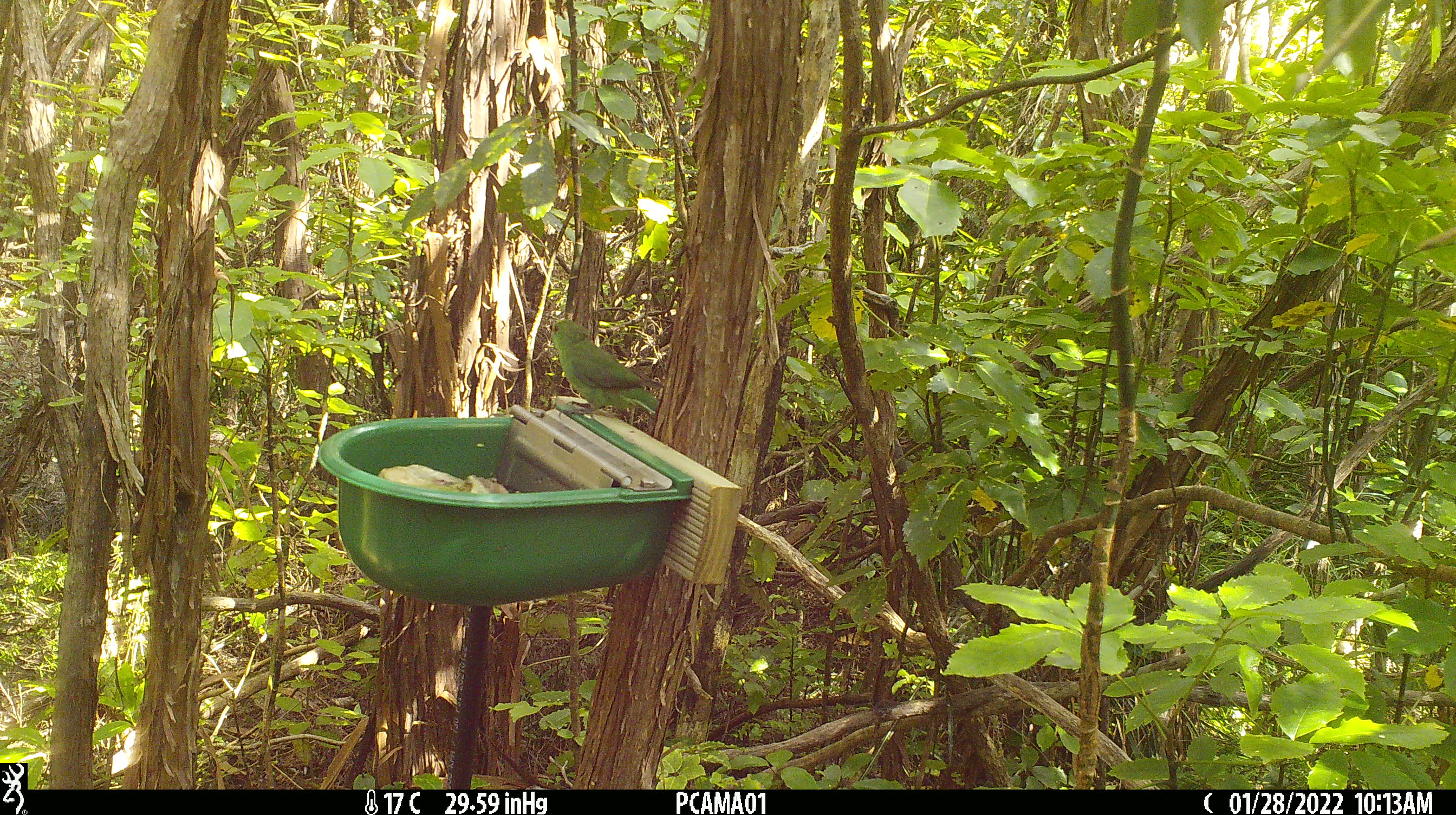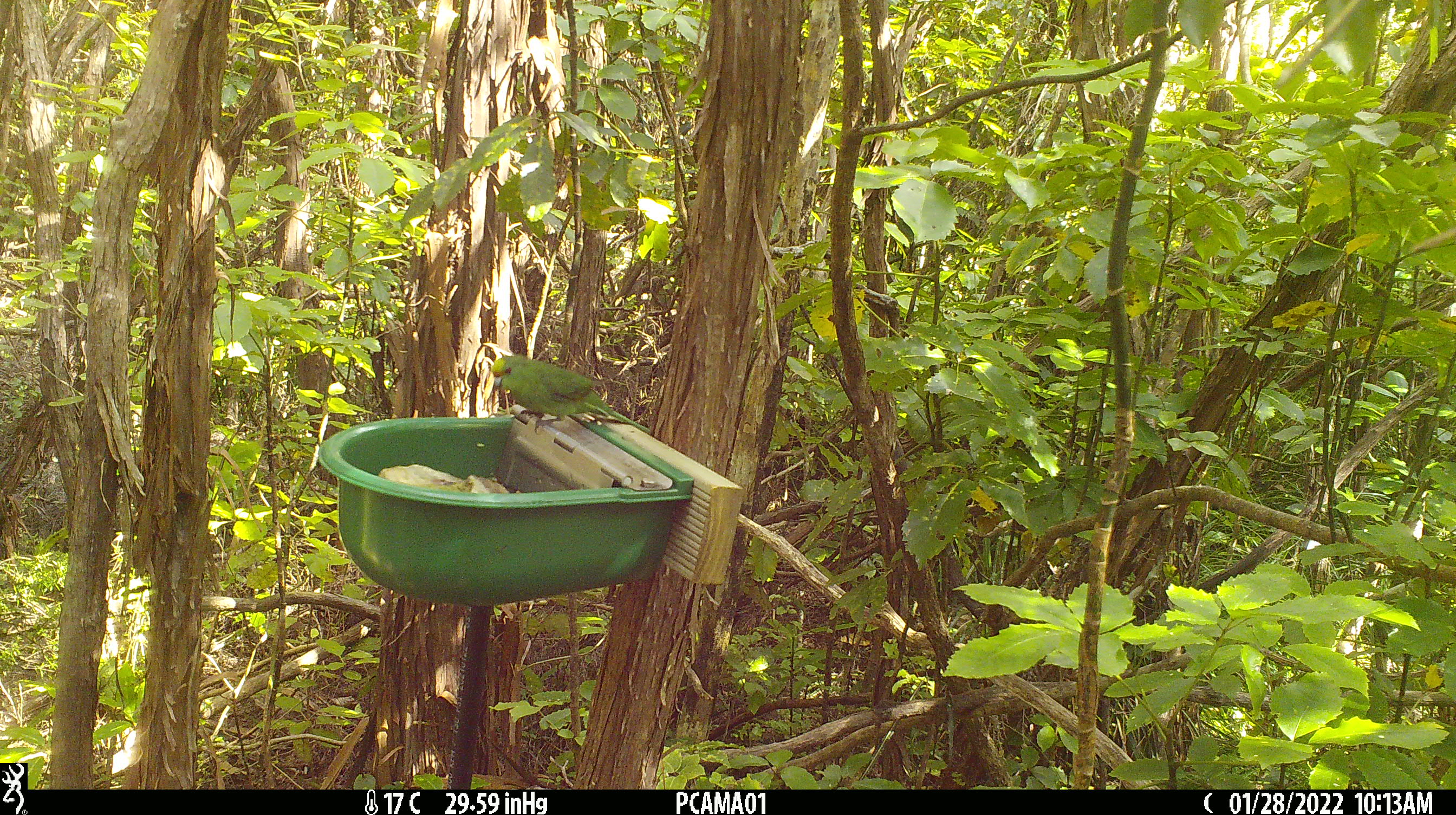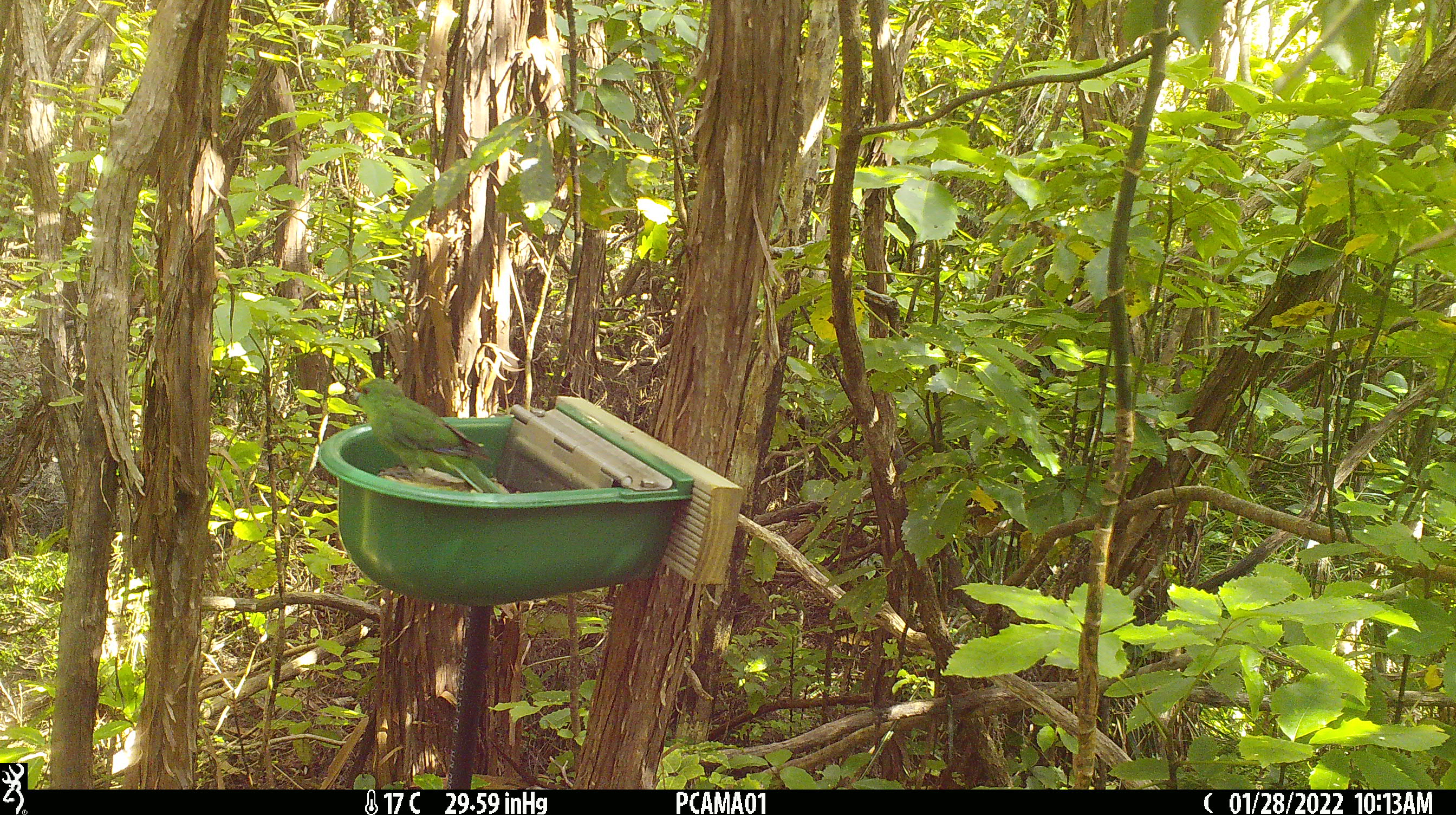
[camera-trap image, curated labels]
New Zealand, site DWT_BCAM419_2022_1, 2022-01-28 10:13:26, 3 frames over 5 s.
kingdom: Animalia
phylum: Chordata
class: Aves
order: Psittaciformes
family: Psittaculidae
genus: Cyanoramphus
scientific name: Cyanoramphus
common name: parakeet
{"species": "parakeet (Cyanoramphus)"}